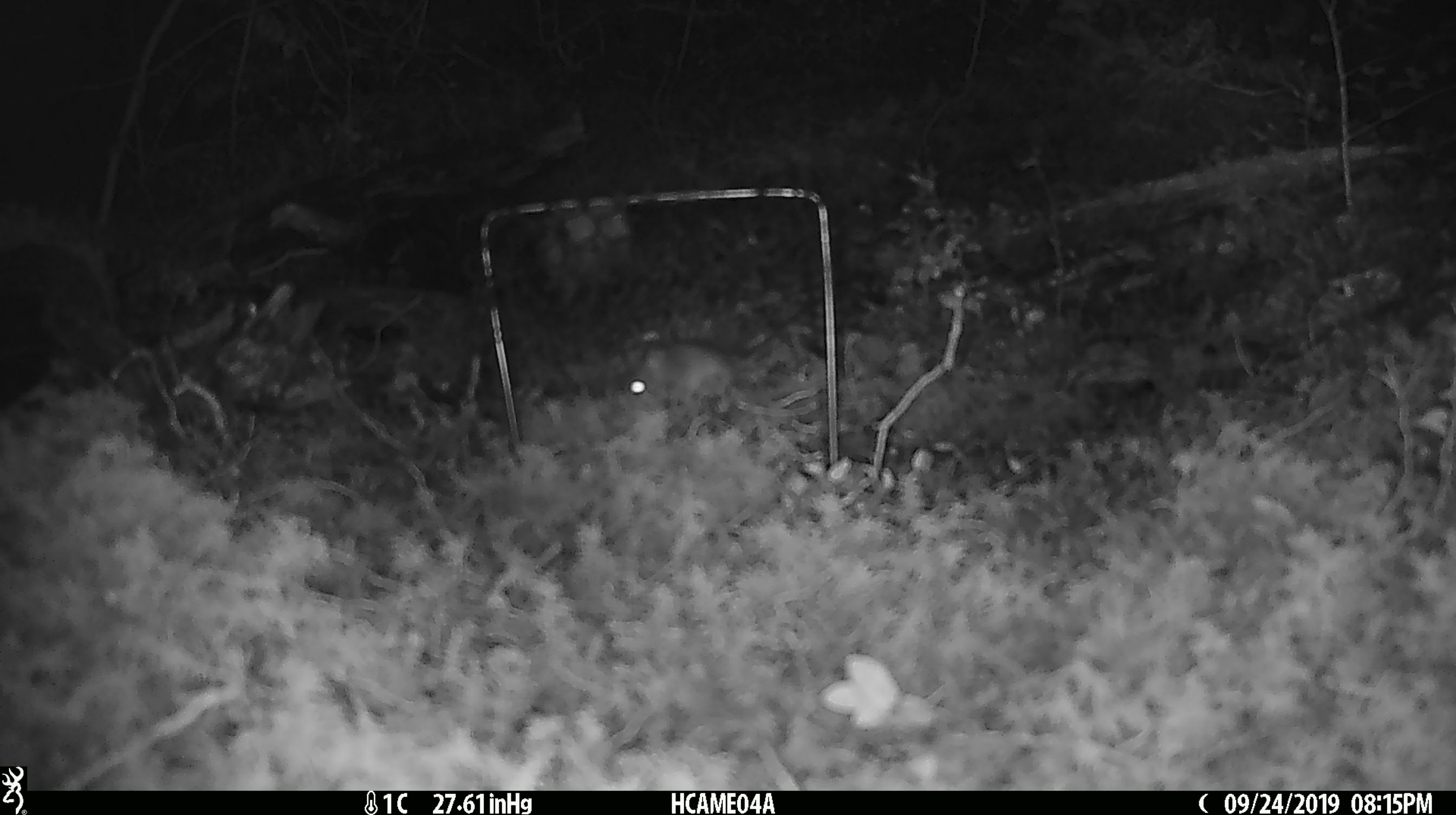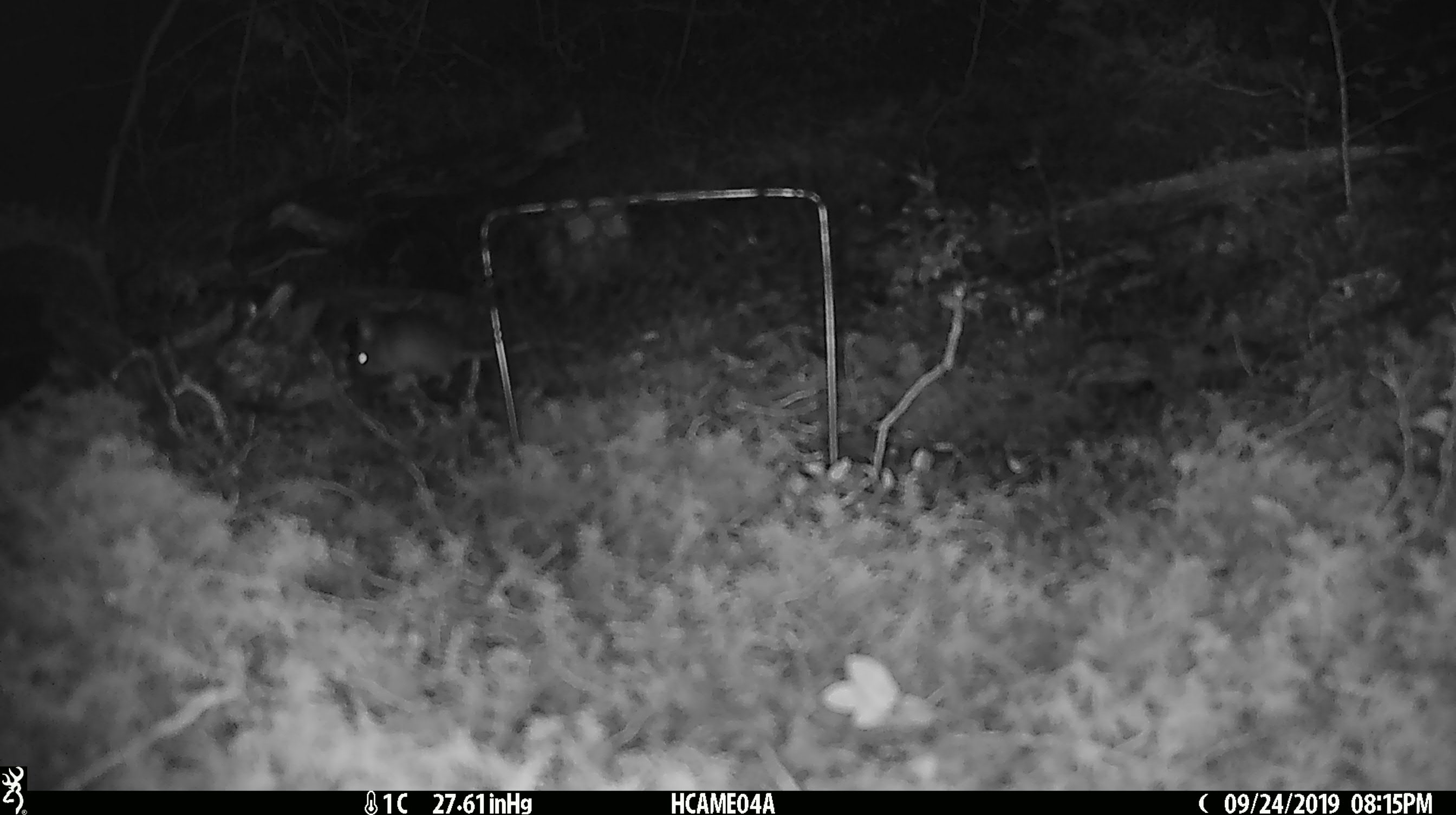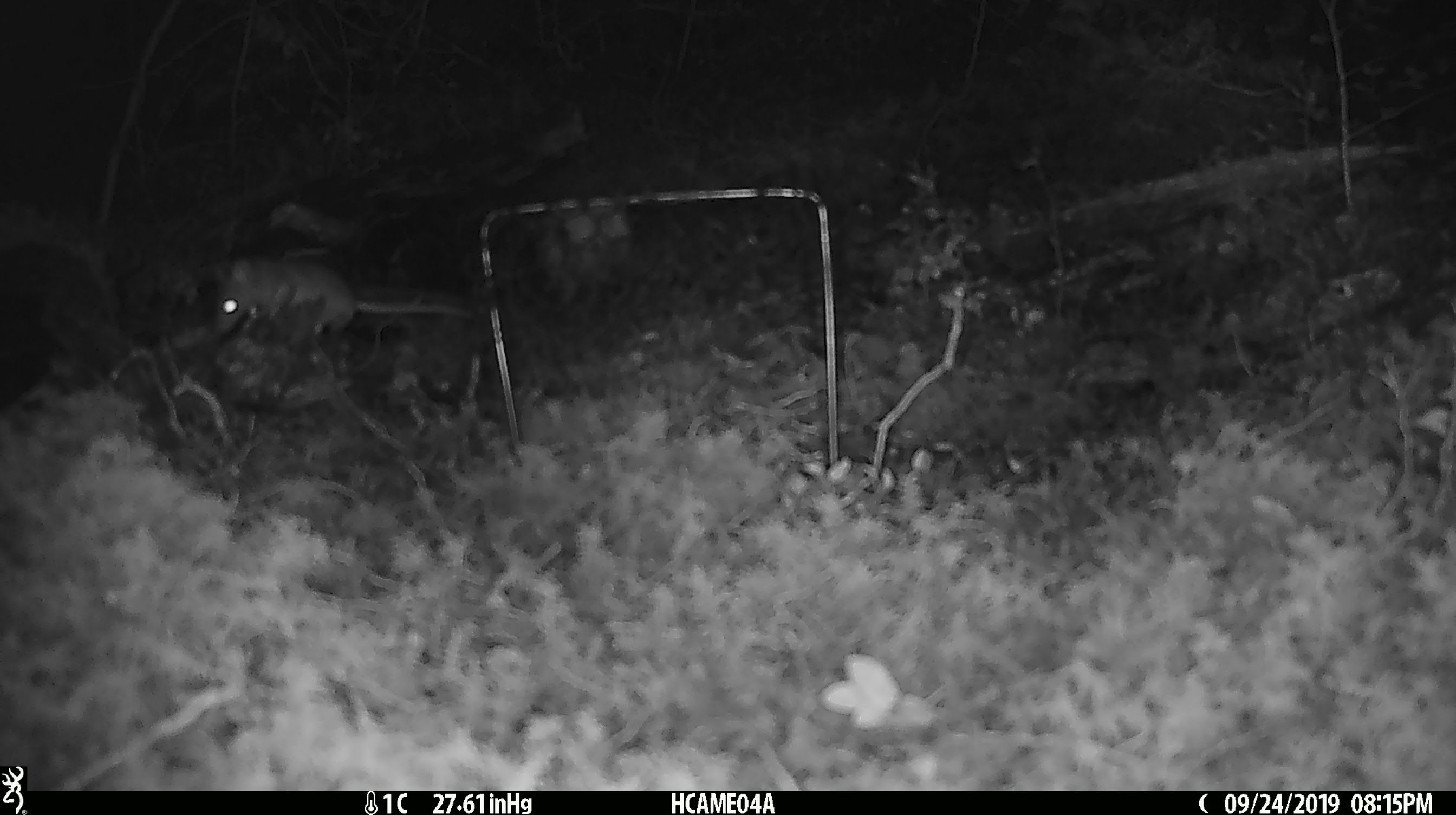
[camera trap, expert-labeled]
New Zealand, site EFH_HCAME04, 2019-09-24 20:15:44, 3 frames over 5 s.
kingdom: Animalia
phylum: Chordata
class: Mammalia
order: Rodentia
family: Muridae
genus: Mus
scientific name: Mus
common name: mouse